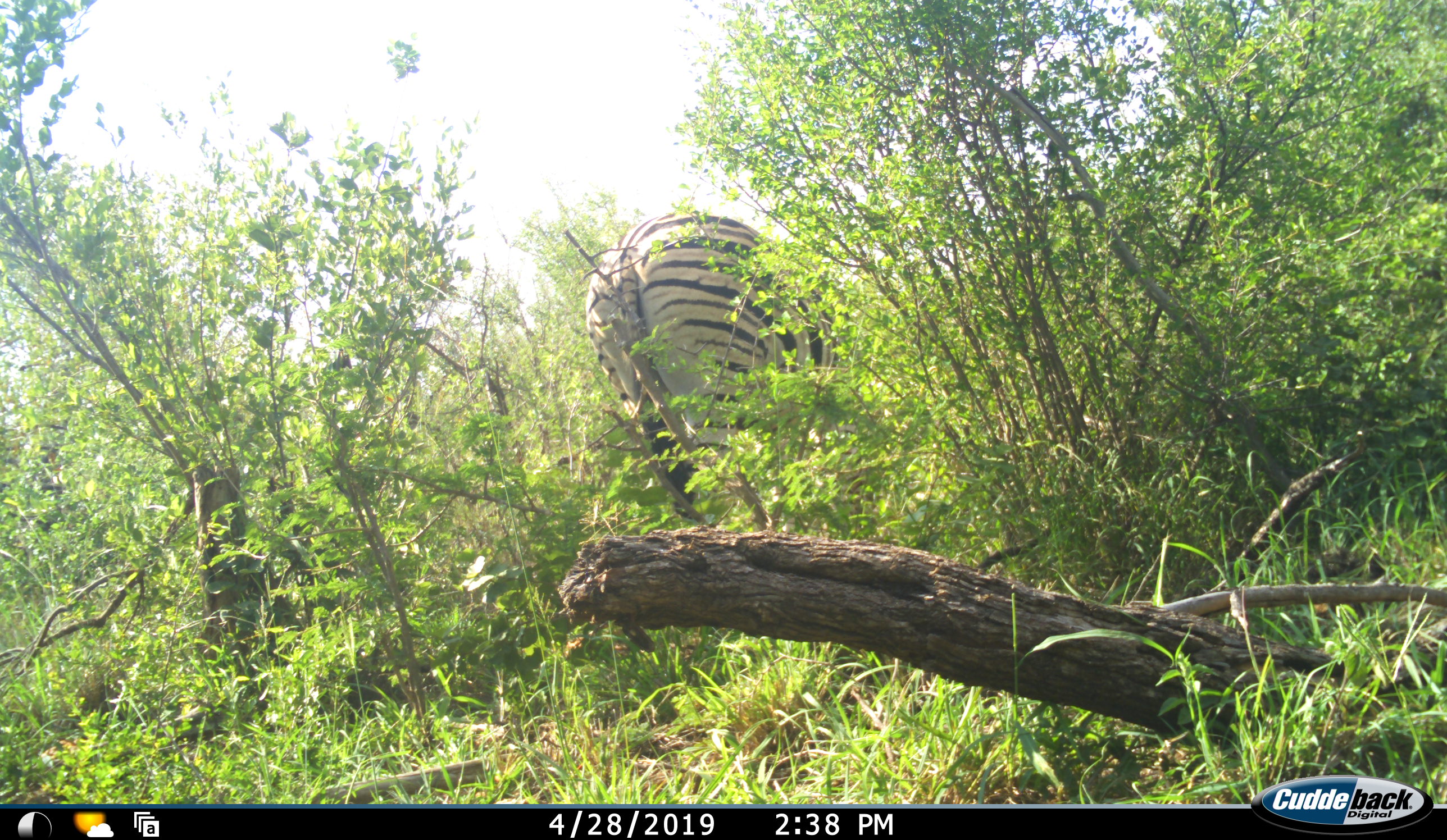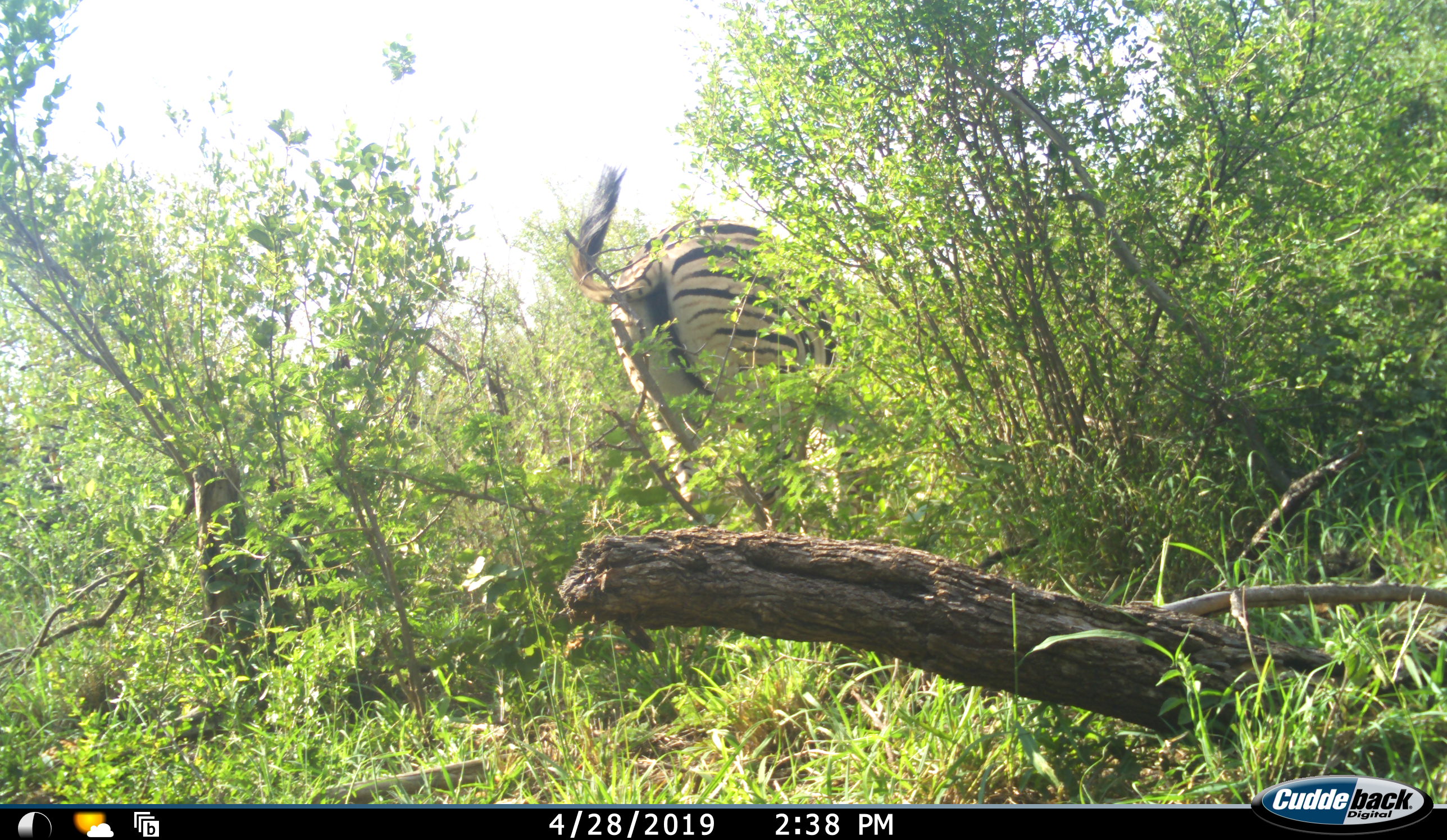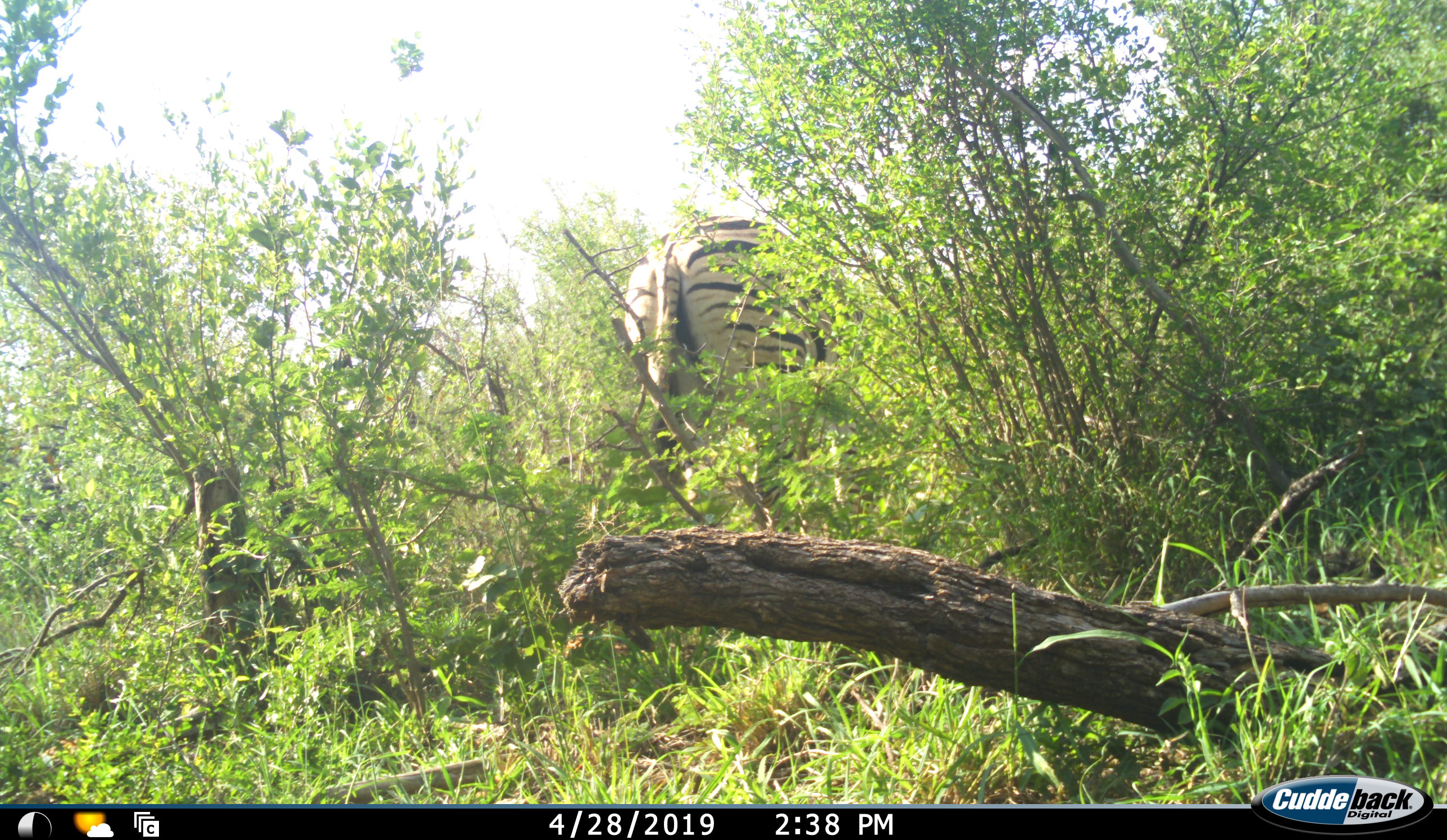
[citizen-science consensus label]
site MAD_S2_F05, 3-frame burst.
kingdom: Animalia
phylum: Chordata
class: Mammalia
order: Perissodactyla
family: Equidae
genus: Equus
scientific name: Equus quagga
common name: plains zebra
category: zebraplains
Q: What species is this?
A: Zebraplains (plains zebra) (Equus quagga).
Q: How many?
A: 1.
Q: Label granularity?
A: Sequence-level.